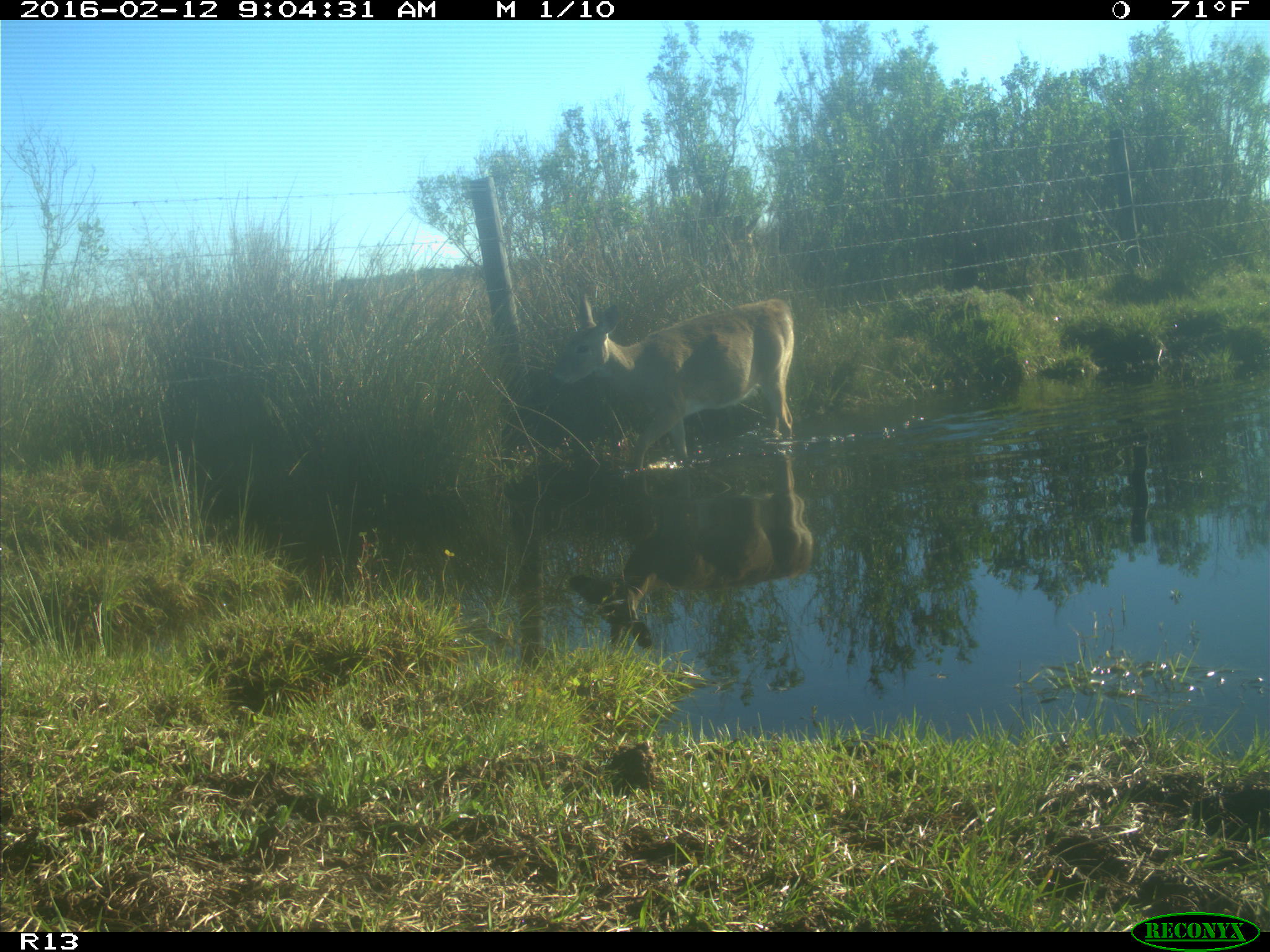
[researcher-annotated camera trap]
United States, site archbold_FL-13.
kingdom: Animalia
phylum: Chordata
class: Mammalia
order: Artiodactyla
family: Cervidae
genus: Odocoileus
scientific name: Odocoileus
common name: deer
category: unidentified deer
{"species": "unidentified deer (deer) (Odocoileus)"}